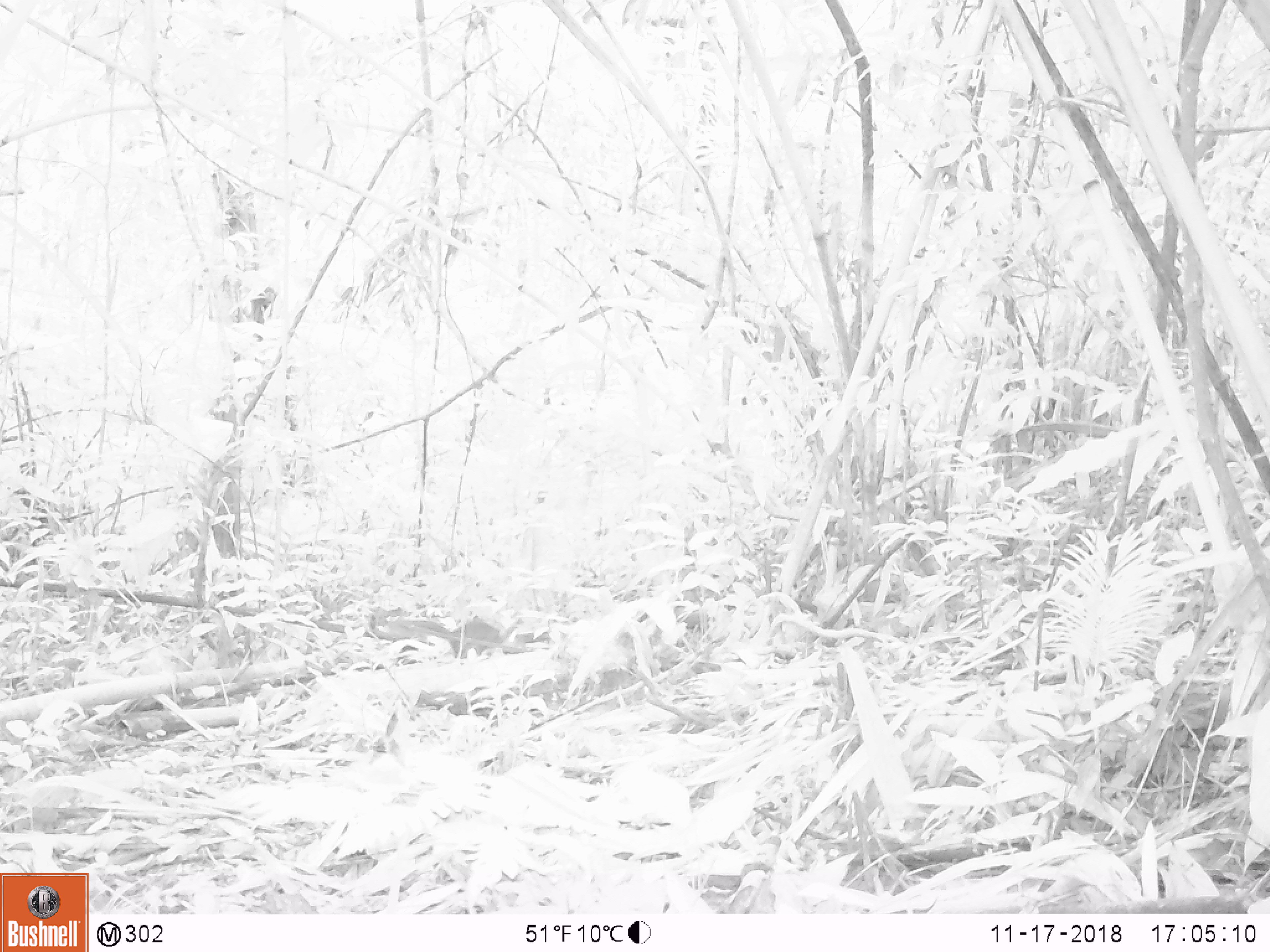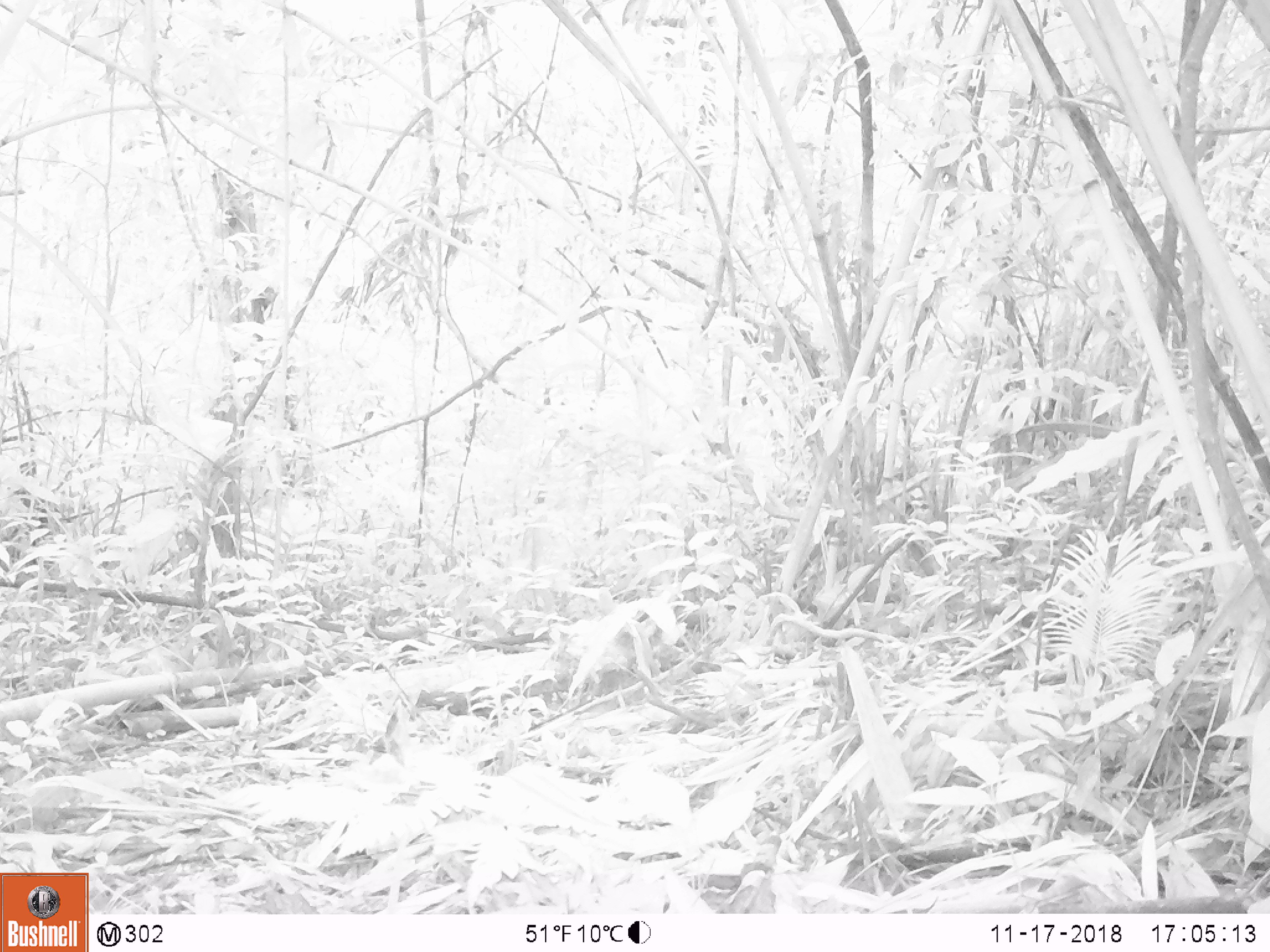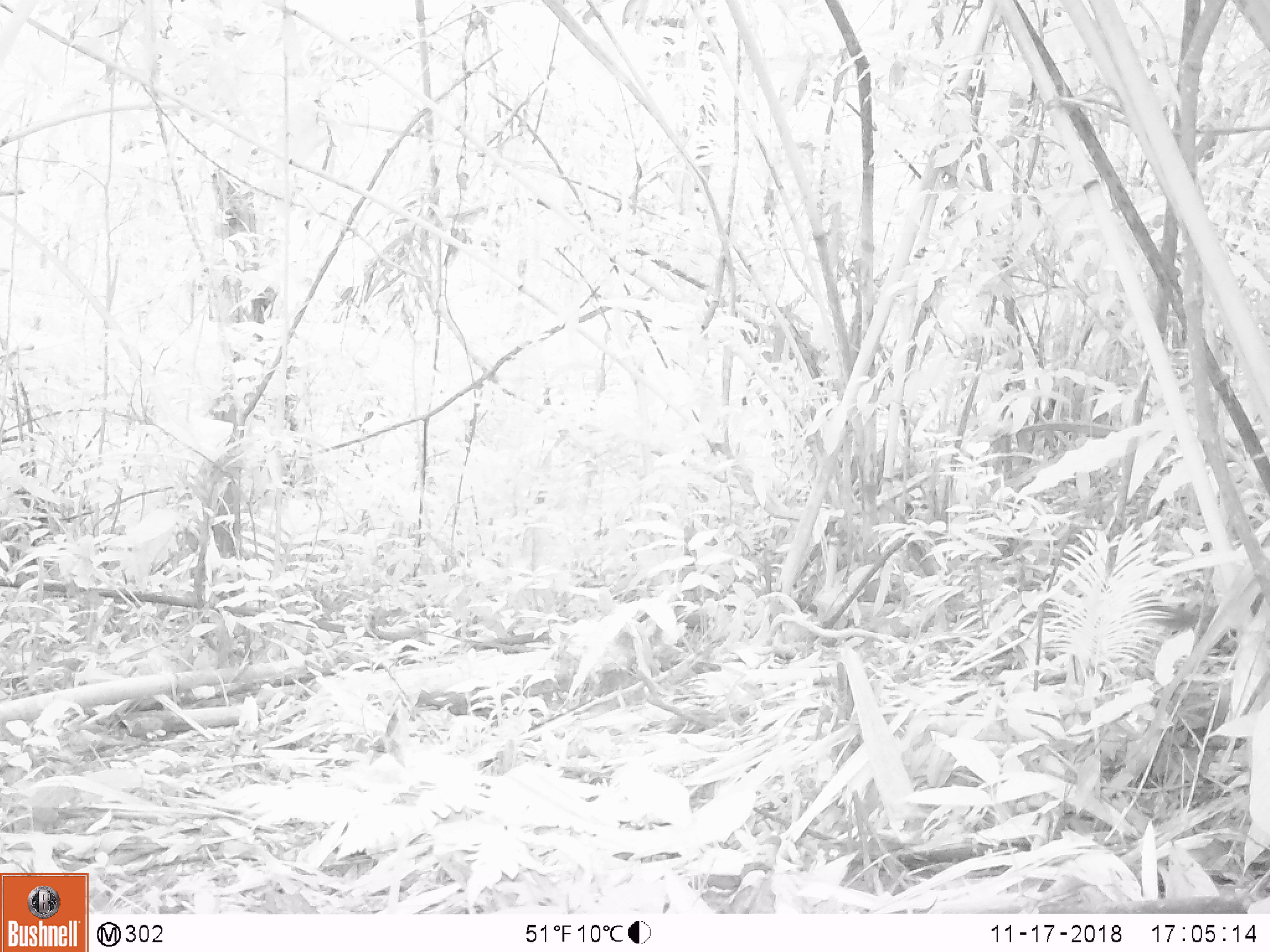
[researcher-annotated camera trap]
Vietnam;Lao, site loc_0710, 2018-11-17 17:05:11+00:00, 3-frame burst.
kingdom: Animalia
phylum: Chordata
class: Mammalia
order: Rodentia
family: Sciuridae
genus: Dremomys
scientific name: Dremomys rufigenis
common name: red-cheeked squirrel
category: red cheeked squirrel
Red cheeked squirrel (red-cheeked squirrel) (Dremomys rufigenis). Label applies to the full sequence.